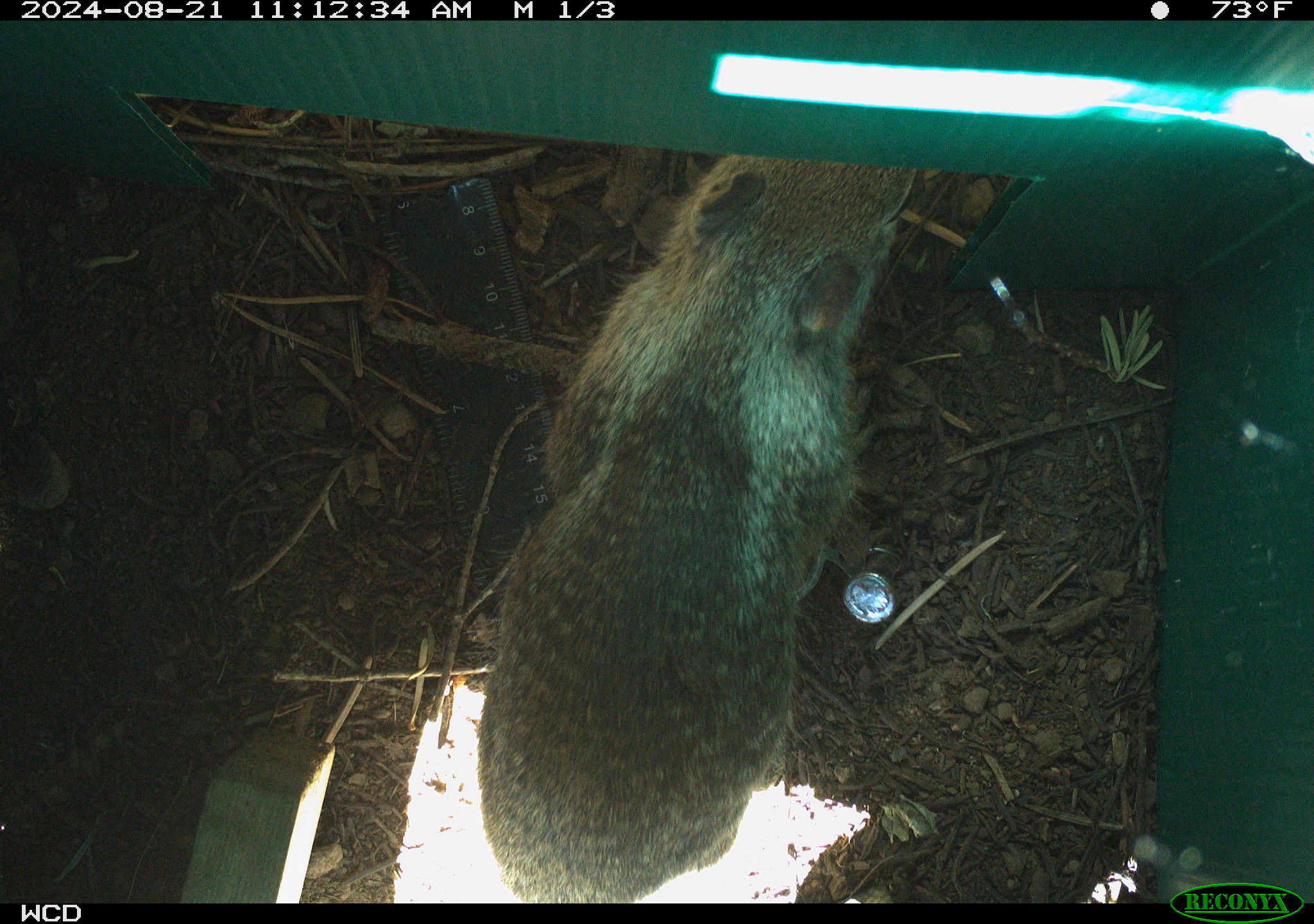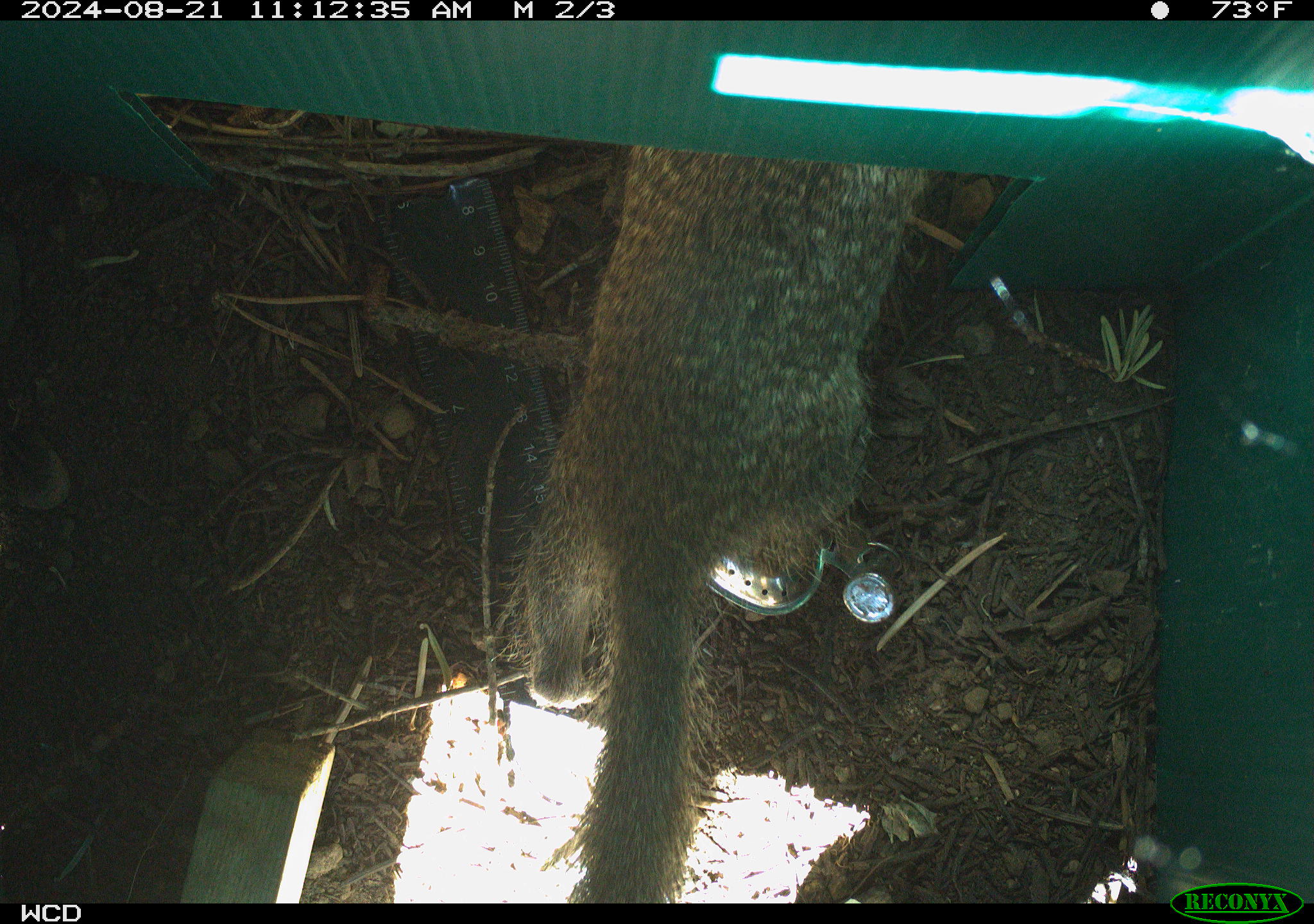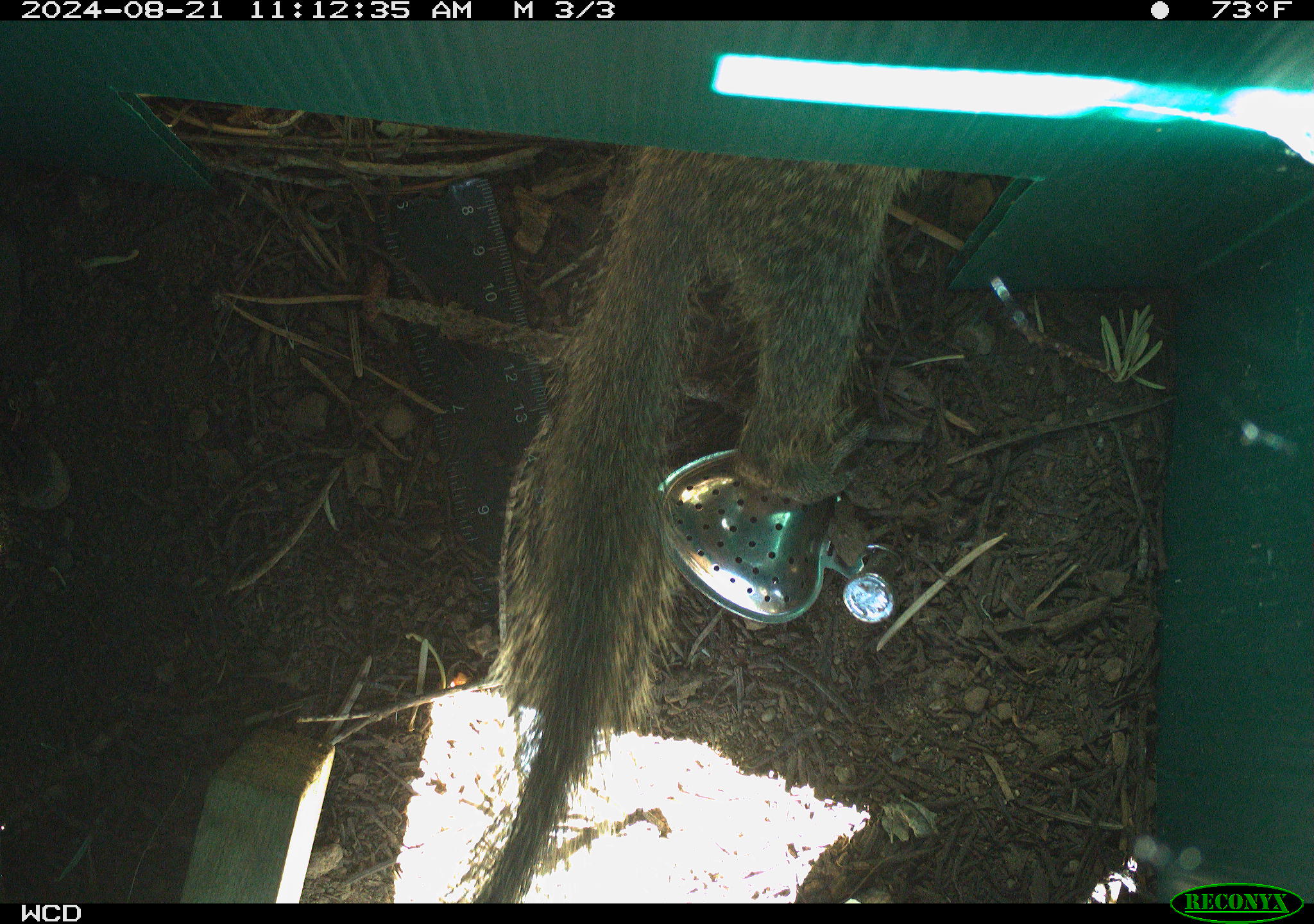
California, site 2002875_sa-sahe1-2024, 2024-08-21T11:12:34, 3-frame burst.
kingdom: Animalia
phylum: Chordata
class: Mammalia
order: Rodentia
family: Sciuridae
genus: Otospermophilus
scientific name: Otospermophilus beecheyi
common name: california ground squirrel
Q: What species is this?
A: California ground squirrel (Otospermophilus beecheyi).